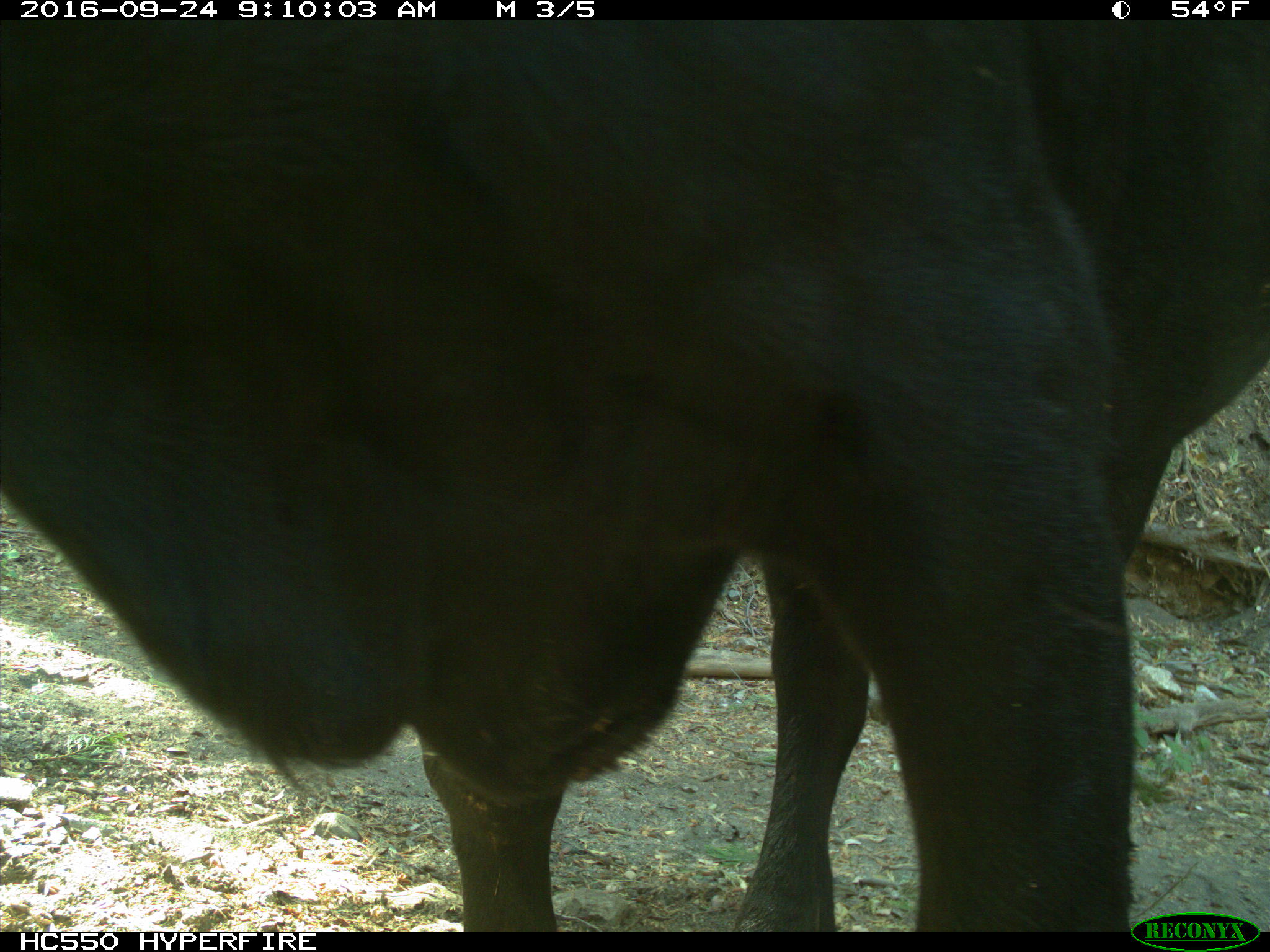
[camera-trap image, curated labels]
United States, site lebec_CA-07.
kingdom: Animalia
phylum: Chordata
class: Mammalia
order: Artiodactyla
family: Bovidae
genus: Bos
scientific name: Bos taurus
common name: domestic cow